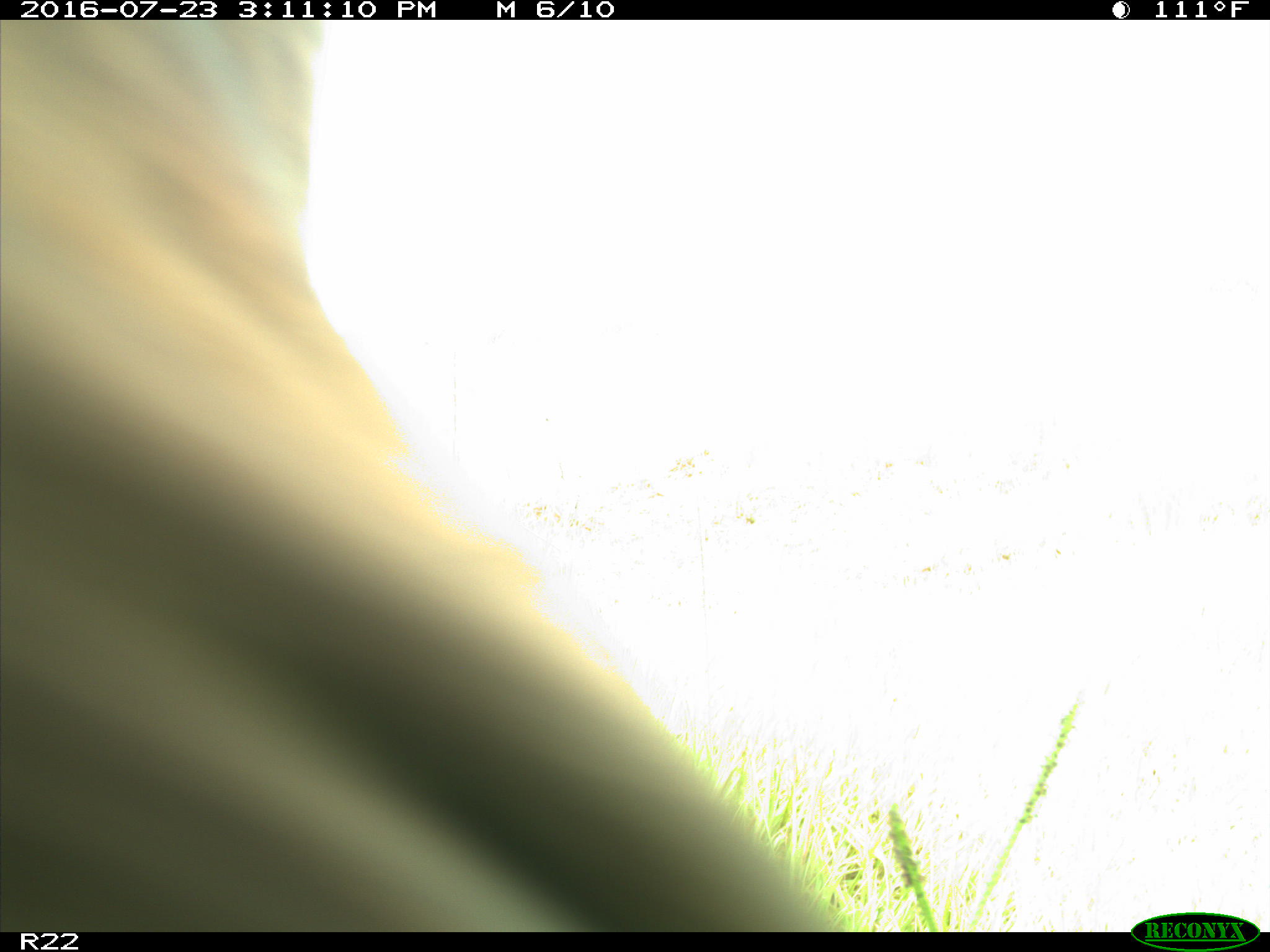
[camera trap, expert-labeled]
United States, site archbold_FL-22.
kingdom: Animalia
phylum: Chordata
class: Mammalia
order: Artiodactyla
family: Bovidae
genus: Bos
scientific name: Bos taurus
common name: domestic cow